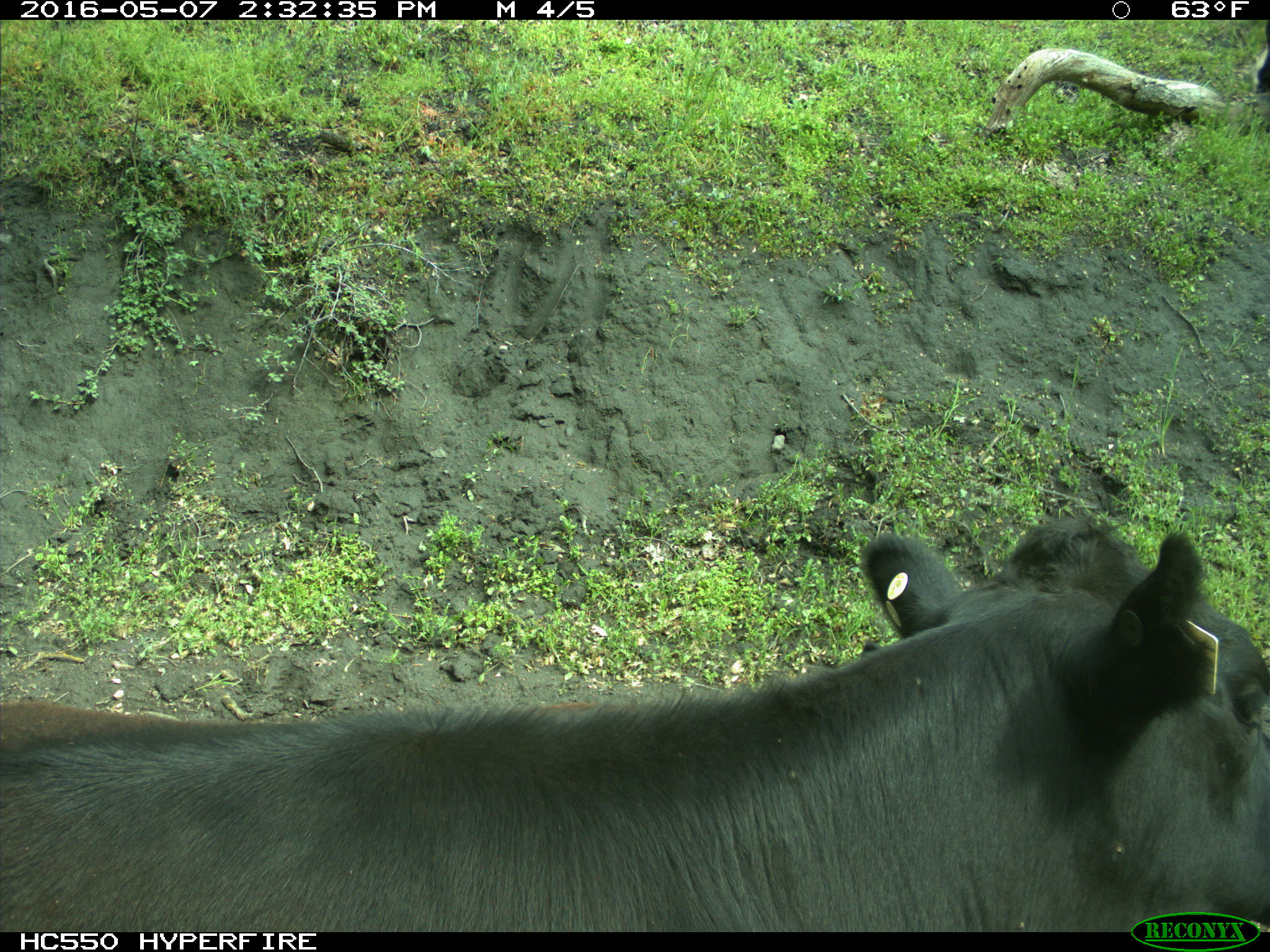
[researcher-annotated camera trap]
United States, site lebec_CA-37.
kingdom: Animalia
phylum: Chordata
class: Mammalia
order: Artiodactyla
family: Bovidae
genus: Bos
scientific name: Bos taurus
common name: domestic cow